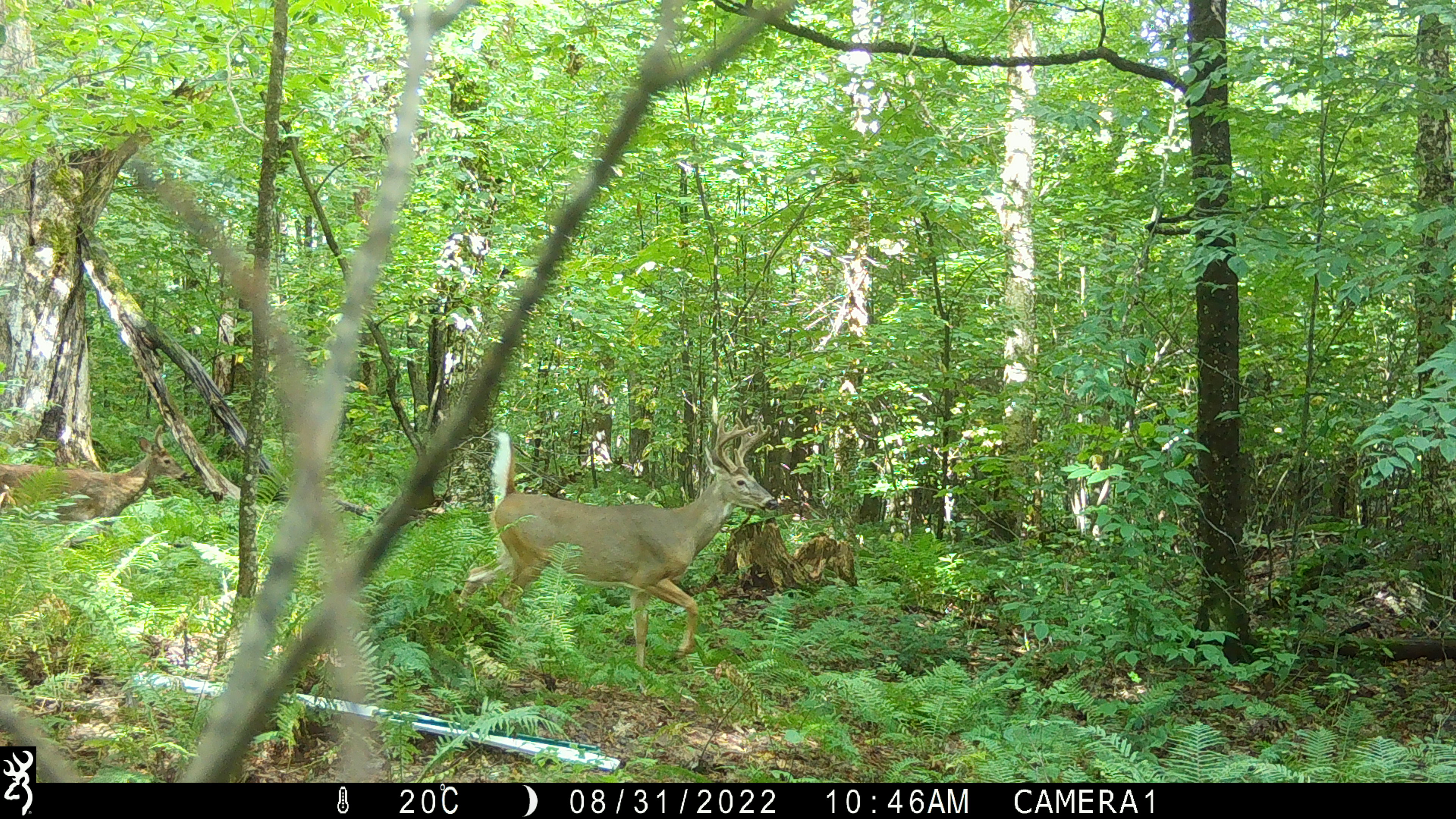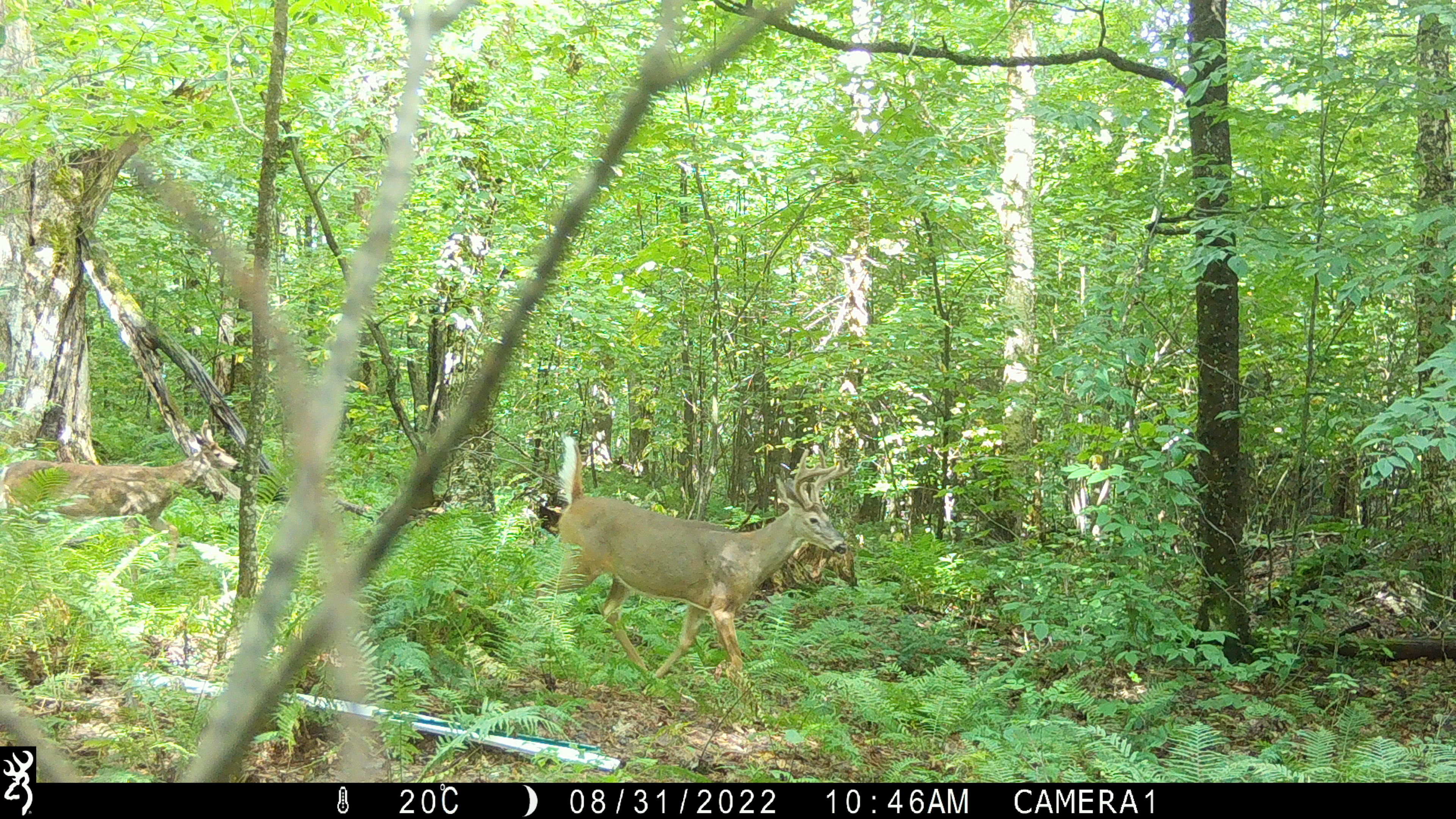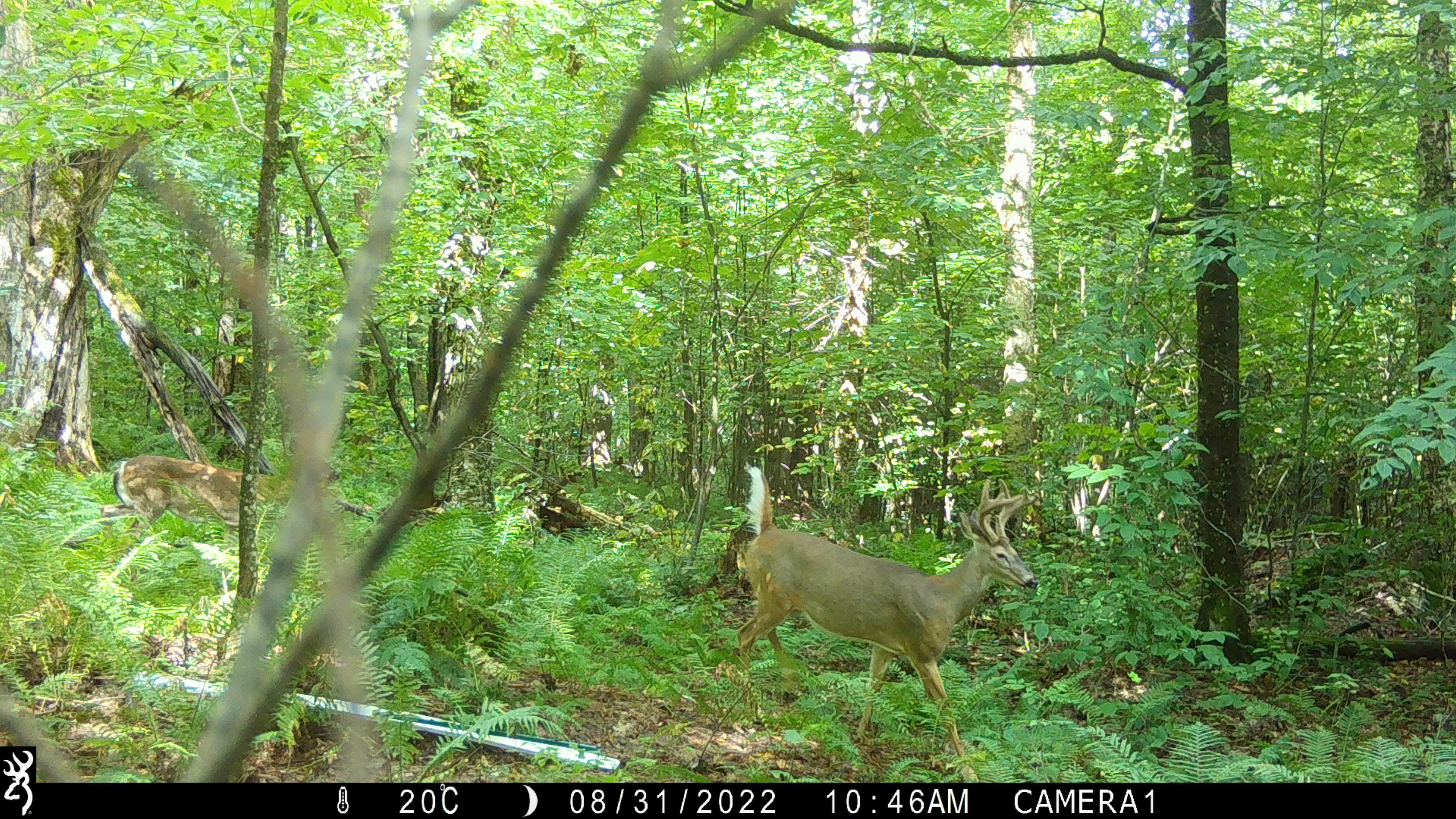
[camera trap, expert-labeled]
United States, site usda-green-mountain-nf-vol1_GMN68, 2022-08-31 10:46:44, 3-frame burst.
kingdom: Animalia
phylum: Chordata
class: Mammalia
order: Artiodactyla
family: Cervidae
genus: Odocoileus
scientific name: Odocoileus virginianus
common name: white-tailed deer